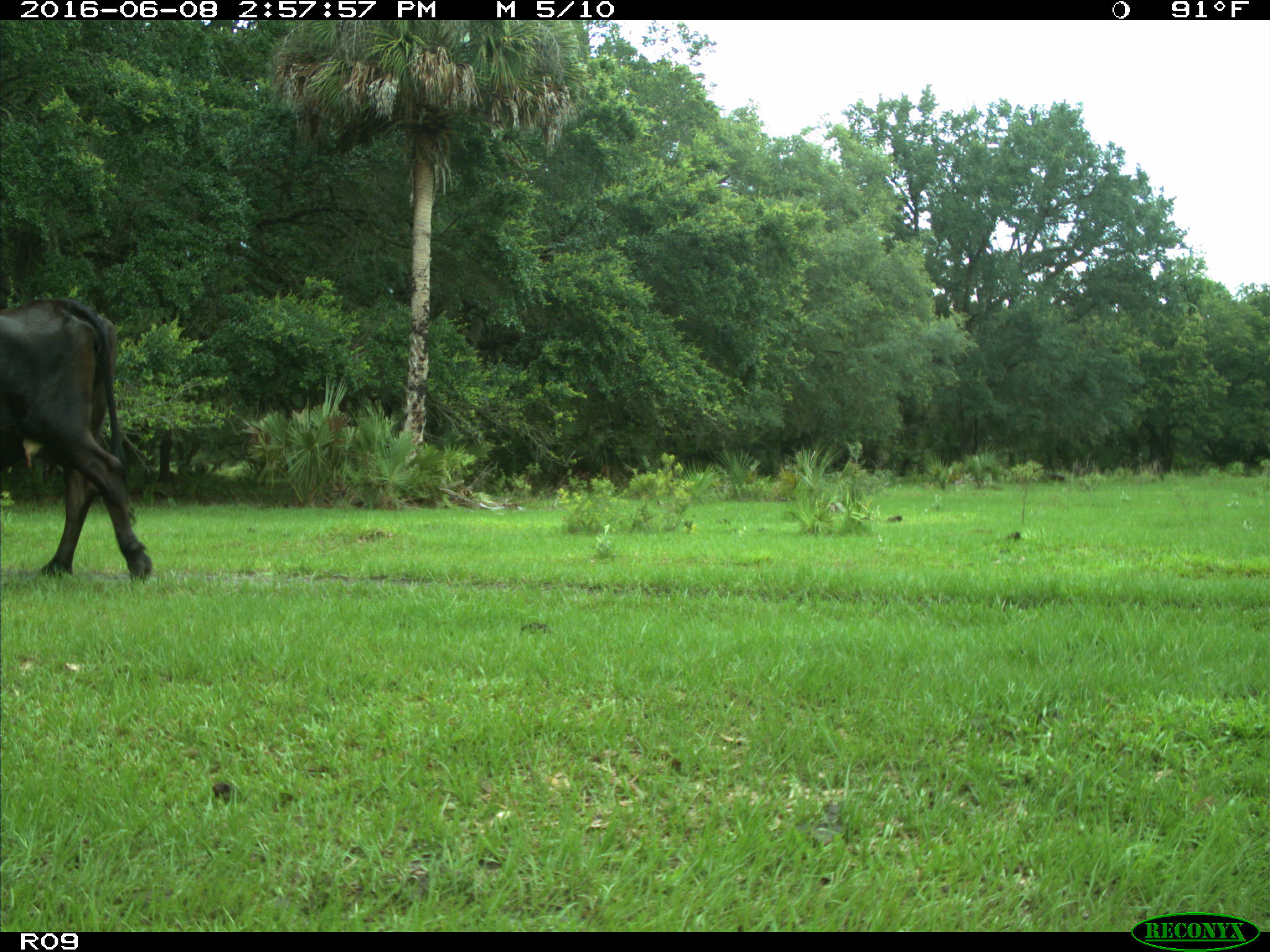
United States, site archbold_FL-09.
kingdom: Animalia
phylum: Chordata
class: Mammalia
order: Artiodactyla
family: Bovidae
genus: Bos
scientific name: Bos taurus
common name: domestic cow